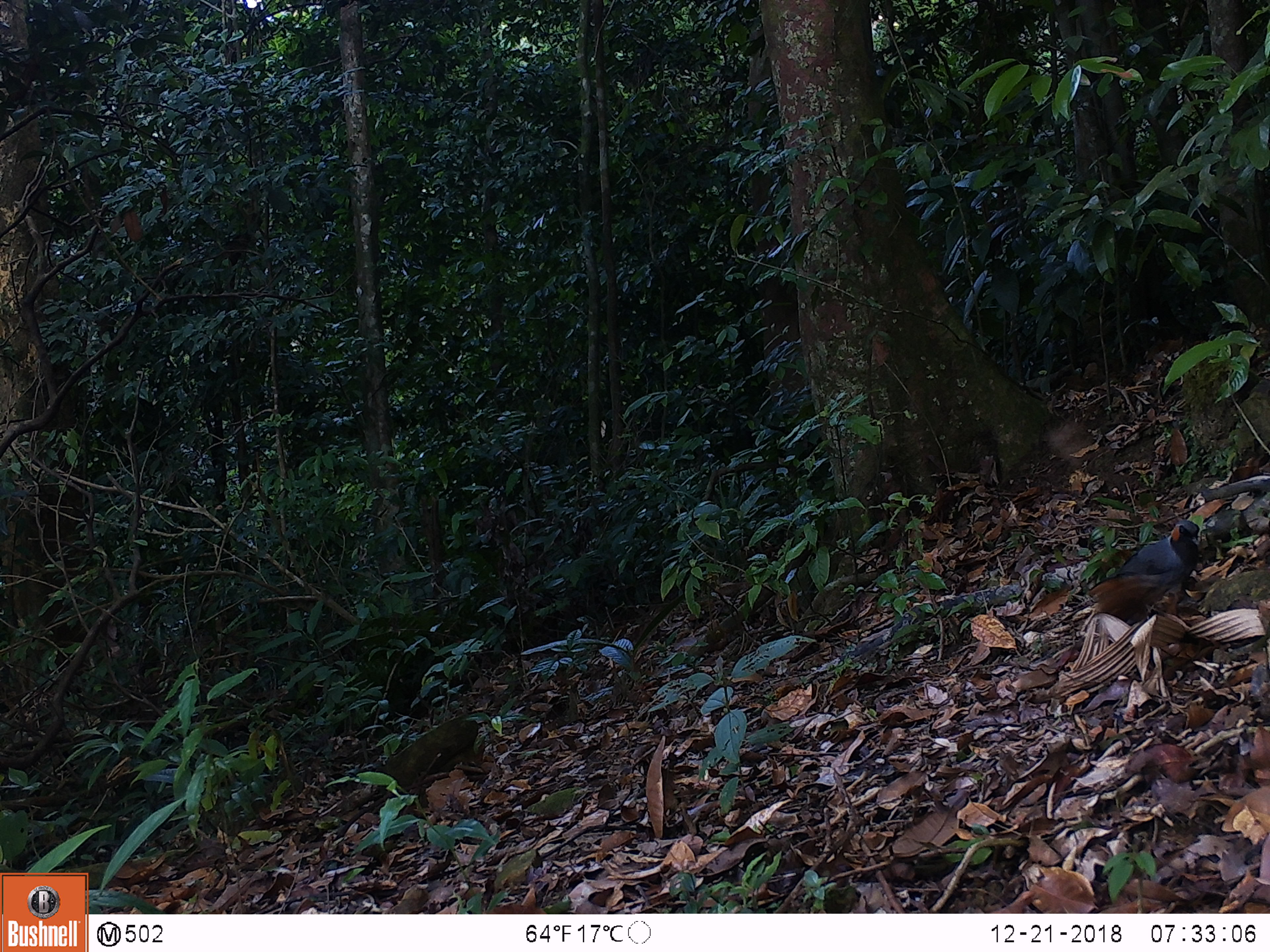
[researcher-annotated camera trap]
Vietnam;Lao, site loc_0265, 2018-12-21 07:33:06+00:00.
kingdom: Animalia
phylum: Chordata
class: Aves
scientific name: Aves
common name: bird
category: unidentified bird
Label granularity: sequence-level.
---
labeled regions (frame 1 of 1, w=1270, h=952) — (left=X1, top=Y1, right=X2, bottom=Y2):
unidentified bird: (left=1085, top=519, right=1202, bottom=628)